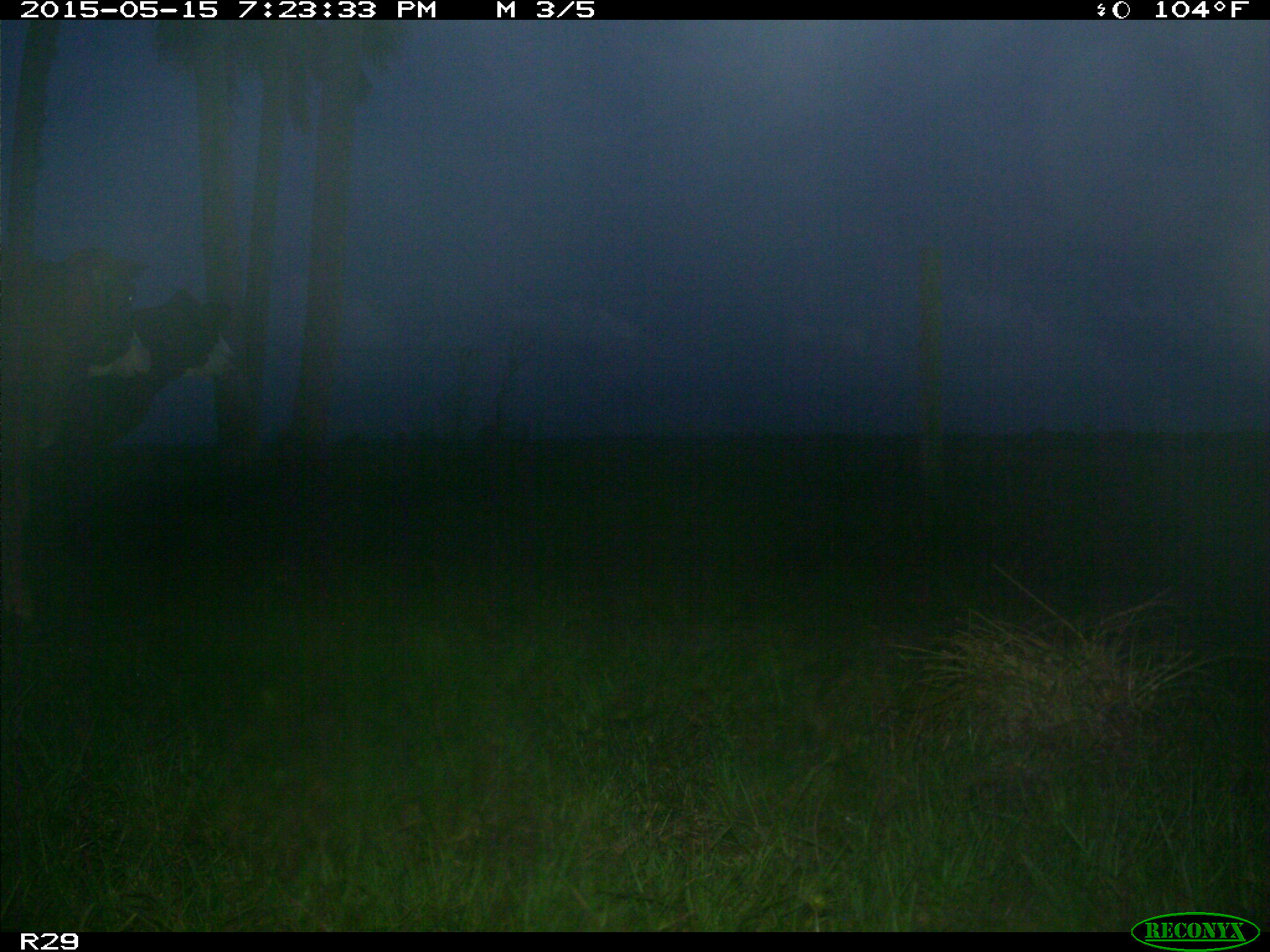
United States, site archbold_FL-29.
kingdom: Animalia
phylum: Chordata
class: Mammalia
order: Artiodactyla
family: Bovidae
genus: Bos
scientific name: Bos taurus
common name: domestic cow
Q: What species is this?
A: Bos taurus (domestic cow).